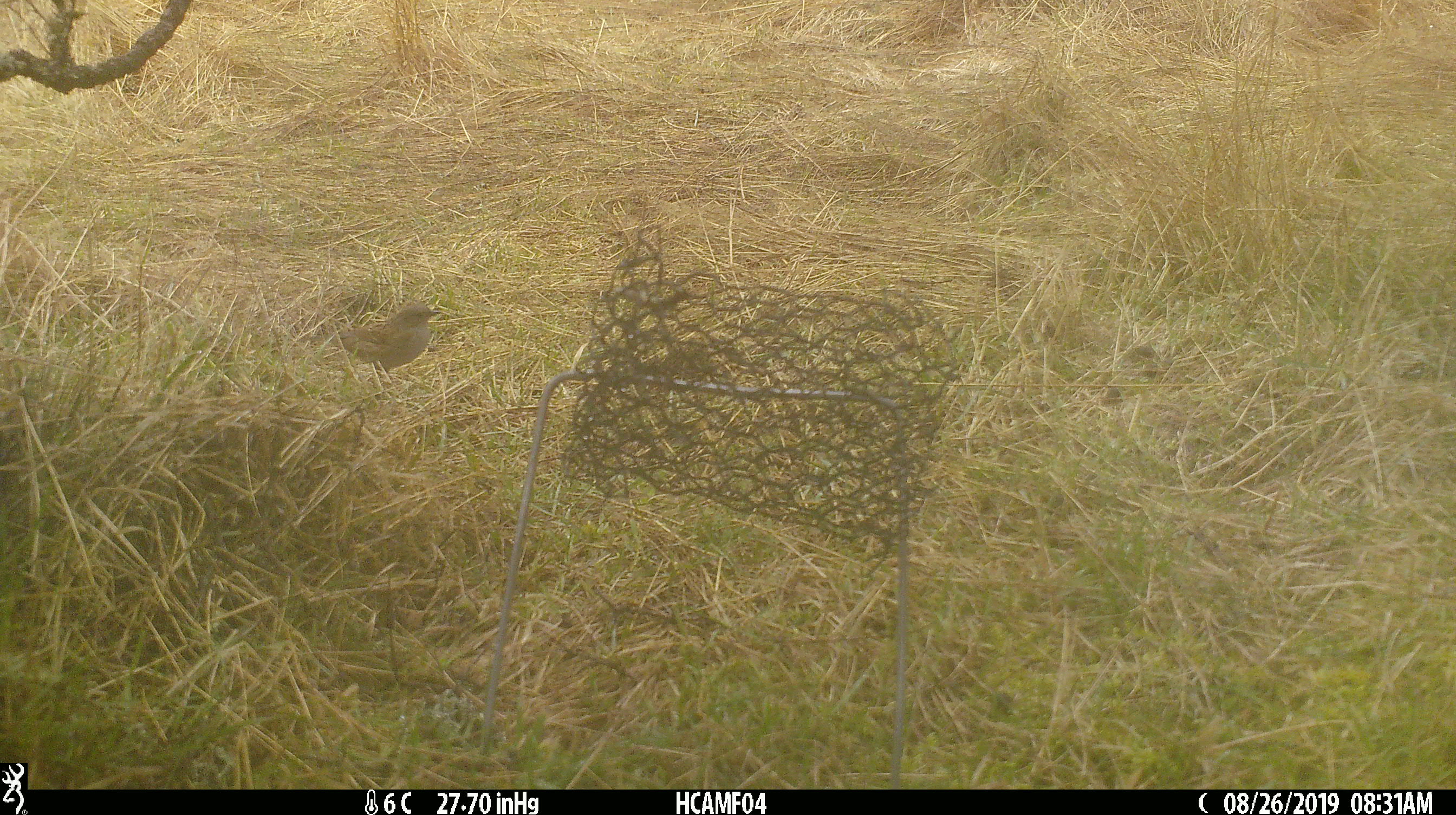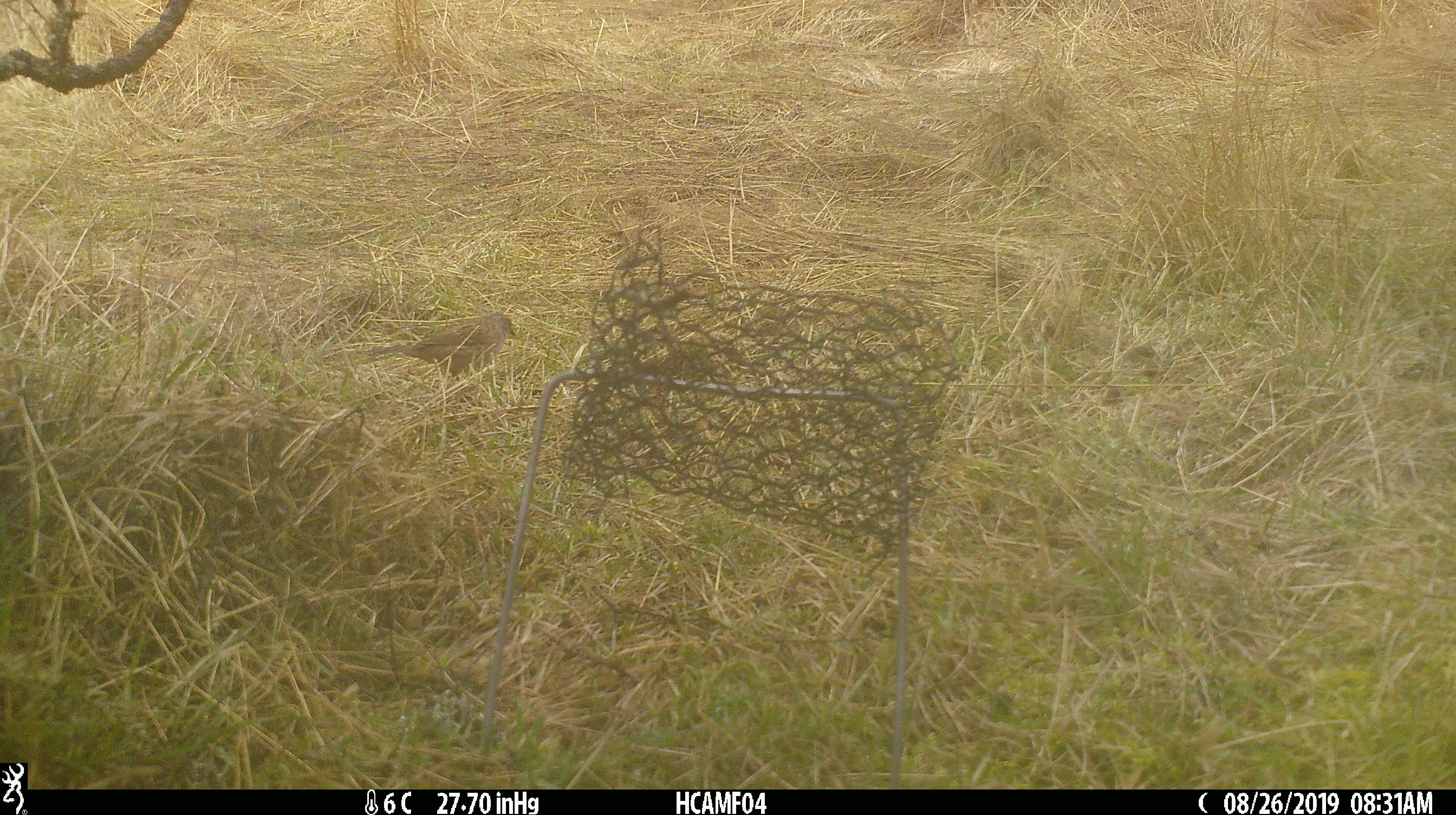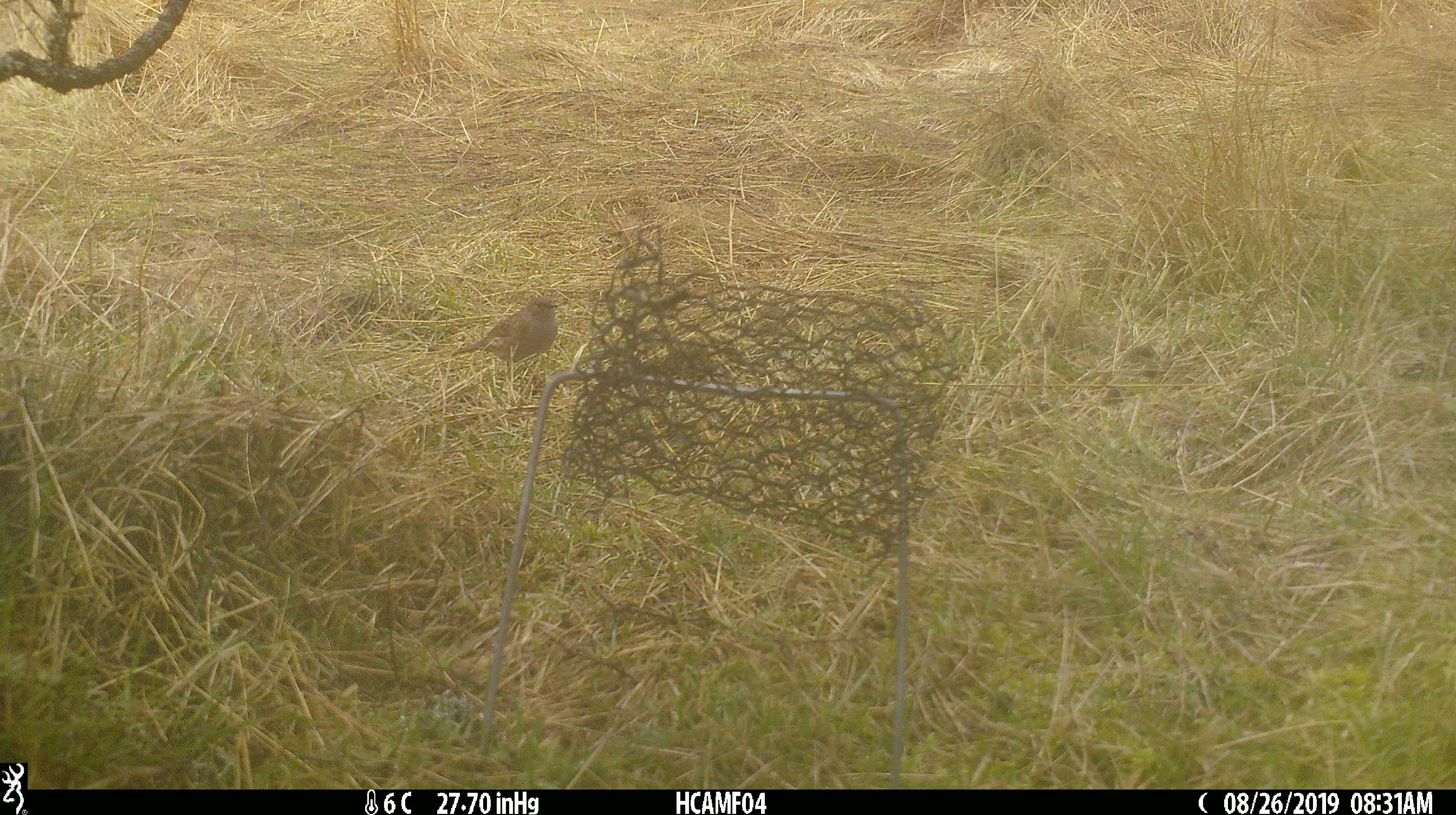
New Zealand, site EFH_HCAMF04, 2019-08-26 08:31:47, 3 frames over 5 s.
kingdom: Animalia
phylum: Chordata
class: Aves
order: Passeriformes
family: Prunellidae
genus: Prunella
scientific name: Prunella modularis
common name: dunnock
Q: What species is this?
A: Dunnock (Prunella modularis).